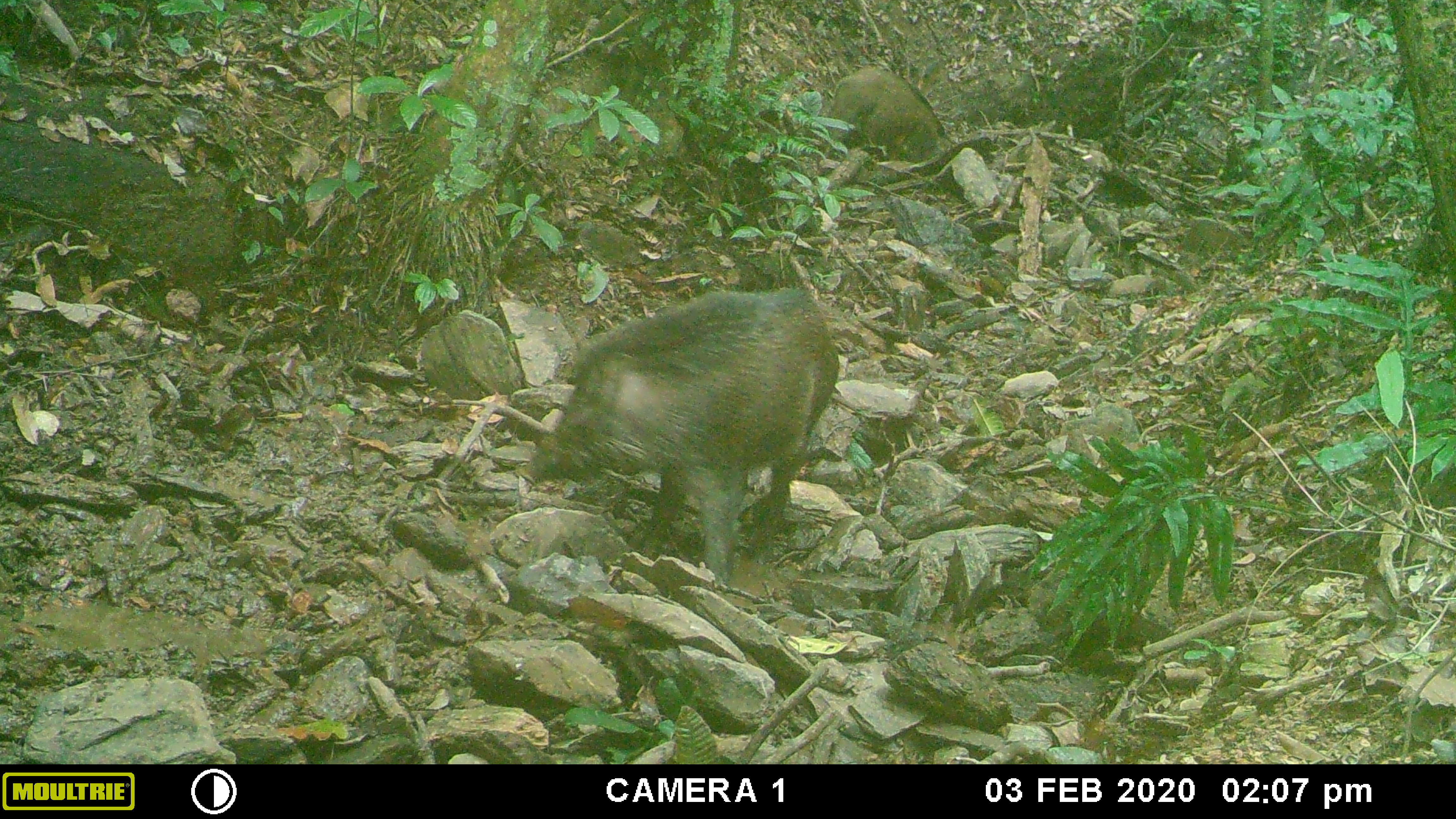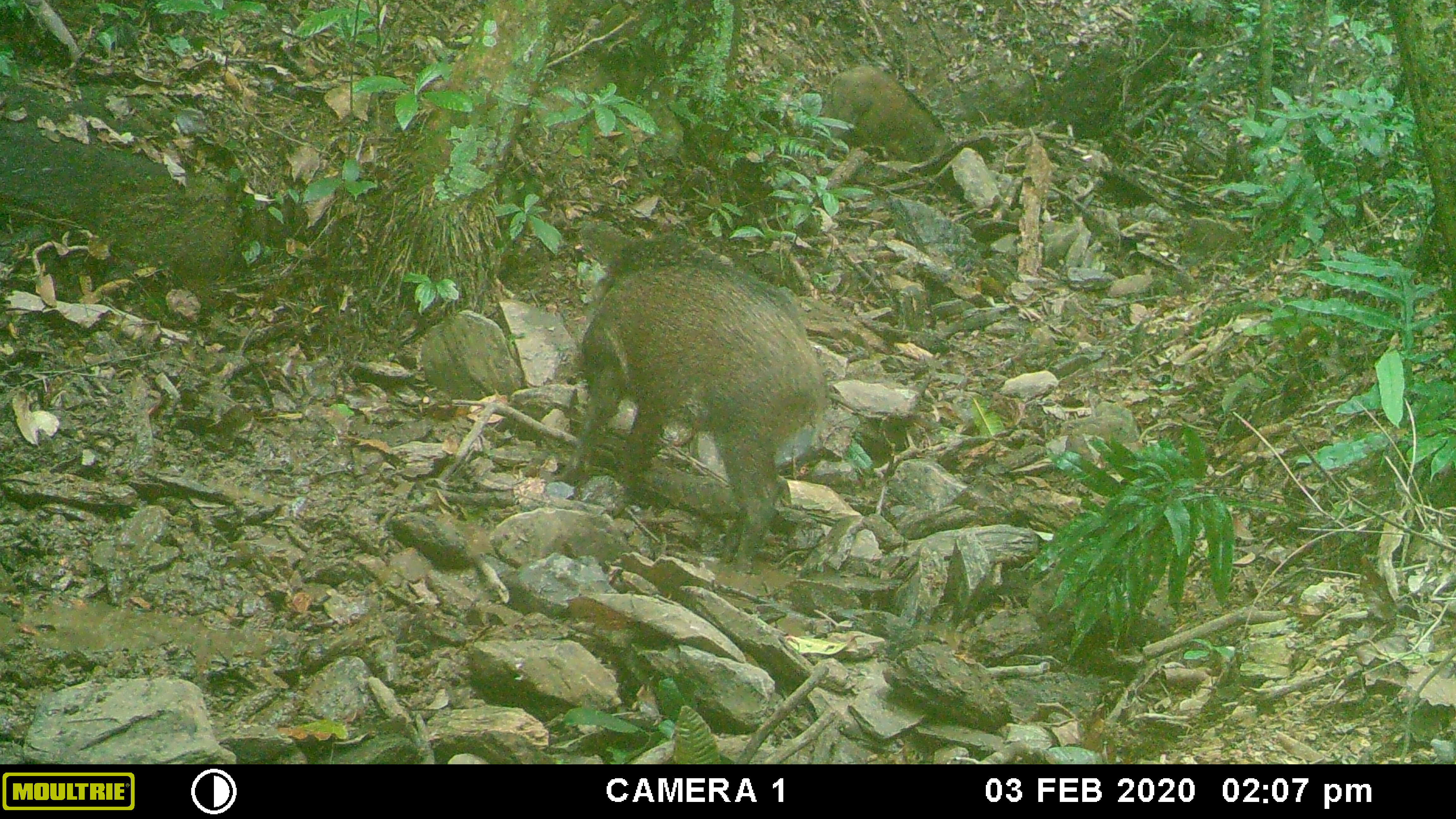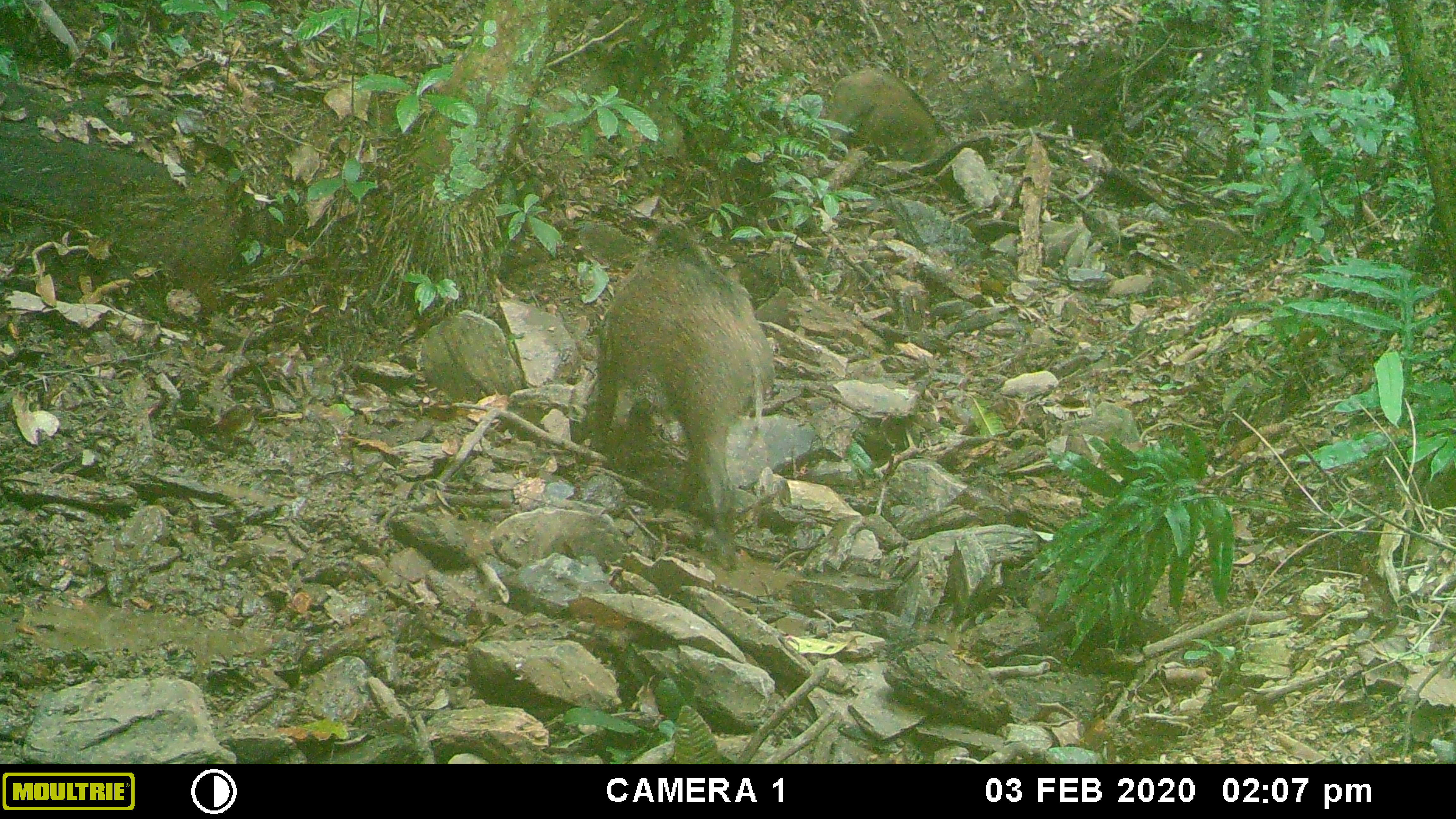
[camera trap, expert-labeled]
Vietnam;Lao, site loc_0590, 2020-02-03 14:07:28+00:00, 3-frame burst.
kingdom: Animalia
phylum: Chordata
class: Mammalia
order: Artiodactyla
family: Suidae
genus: Sus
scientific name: Sus scrofa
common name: eurasian wild pig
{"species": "eurasian wild pig (Sus scrofa)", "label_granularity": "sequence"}